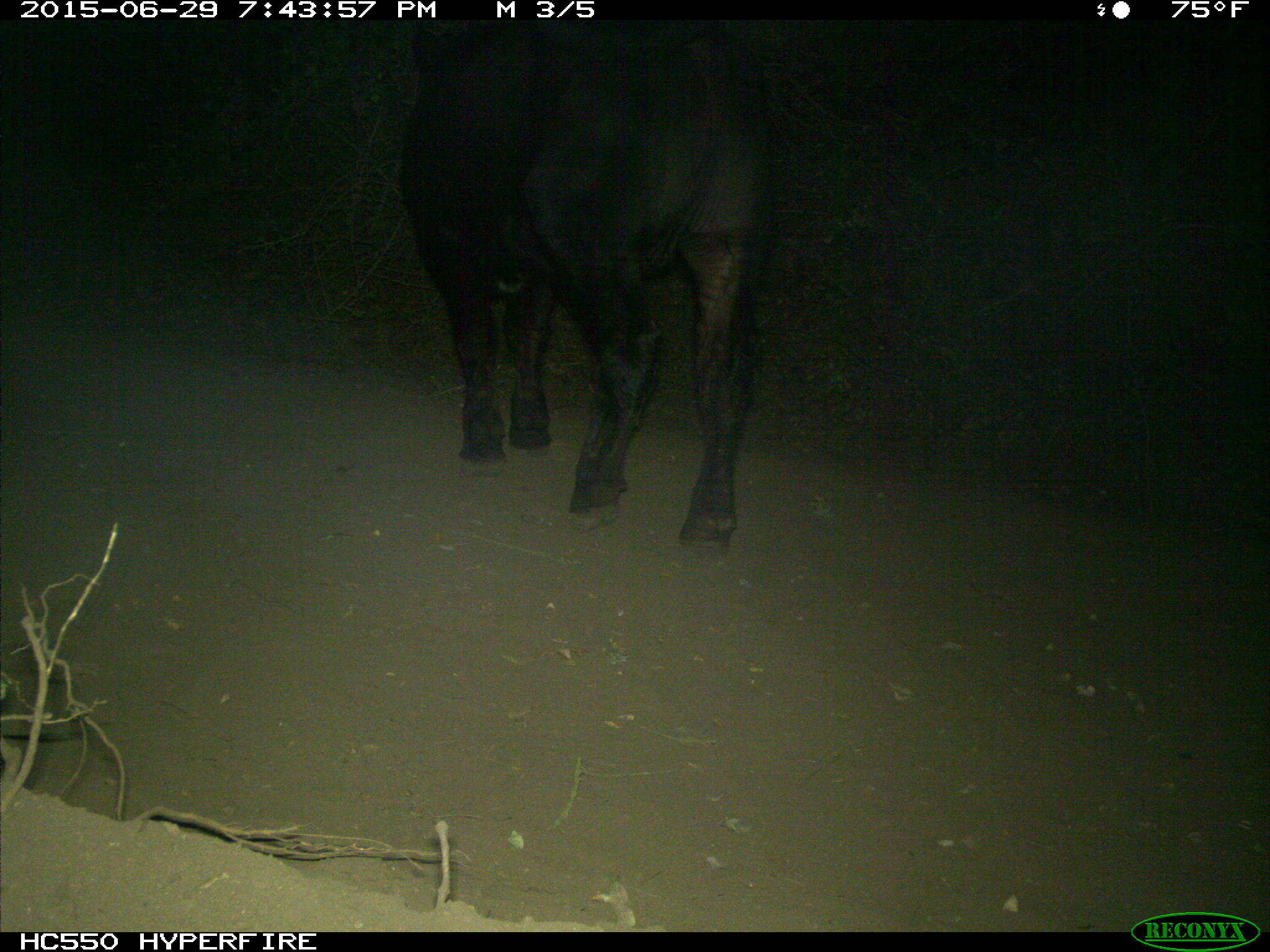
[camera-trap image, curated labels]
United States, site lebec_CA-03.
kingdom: Animalia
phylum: Chordata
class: Mammalia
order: Artiodactyla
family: Bovidae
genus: Bos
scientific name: Bos taurus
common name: domestic cow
Bos taurus (domestic cow).